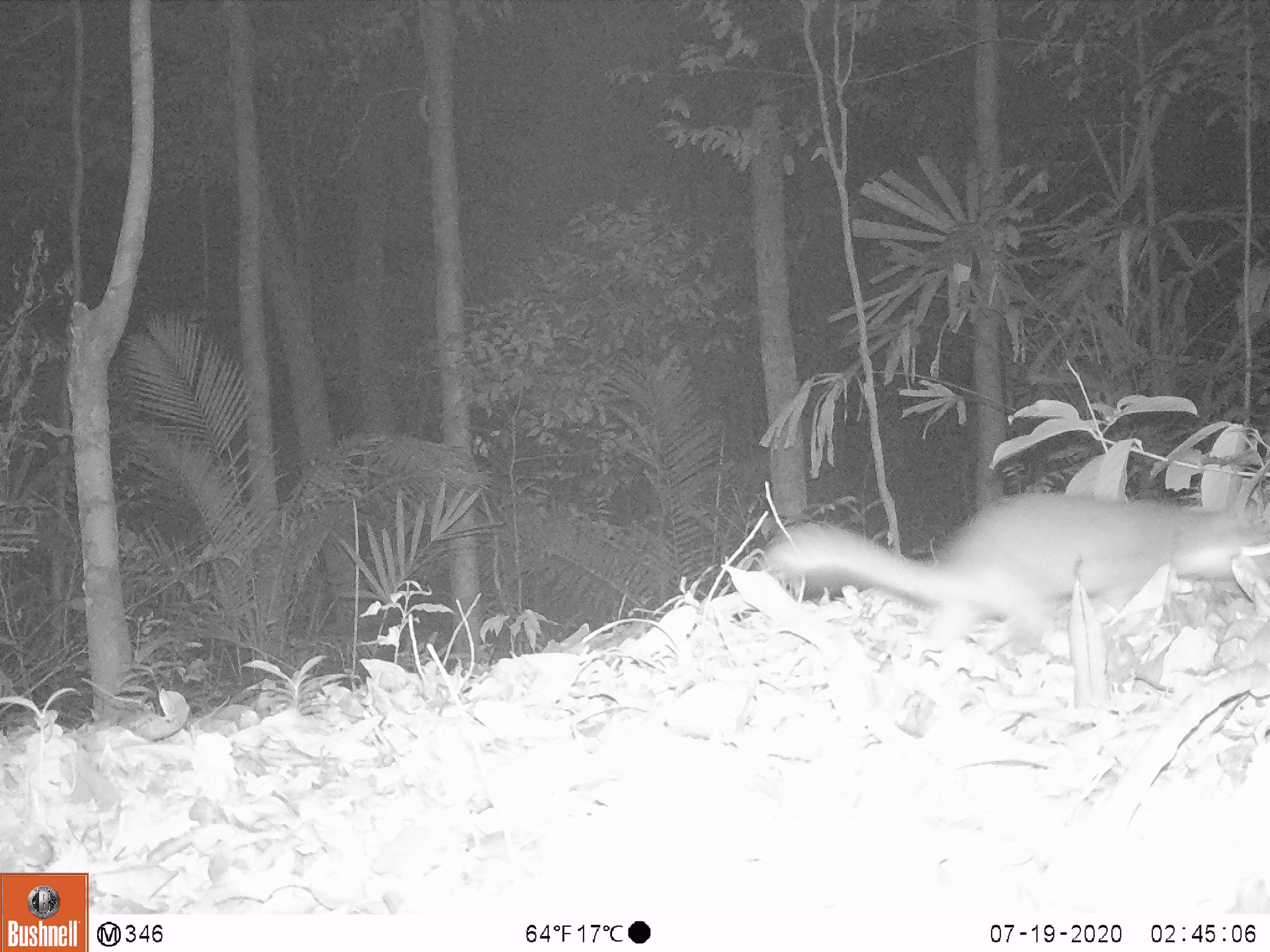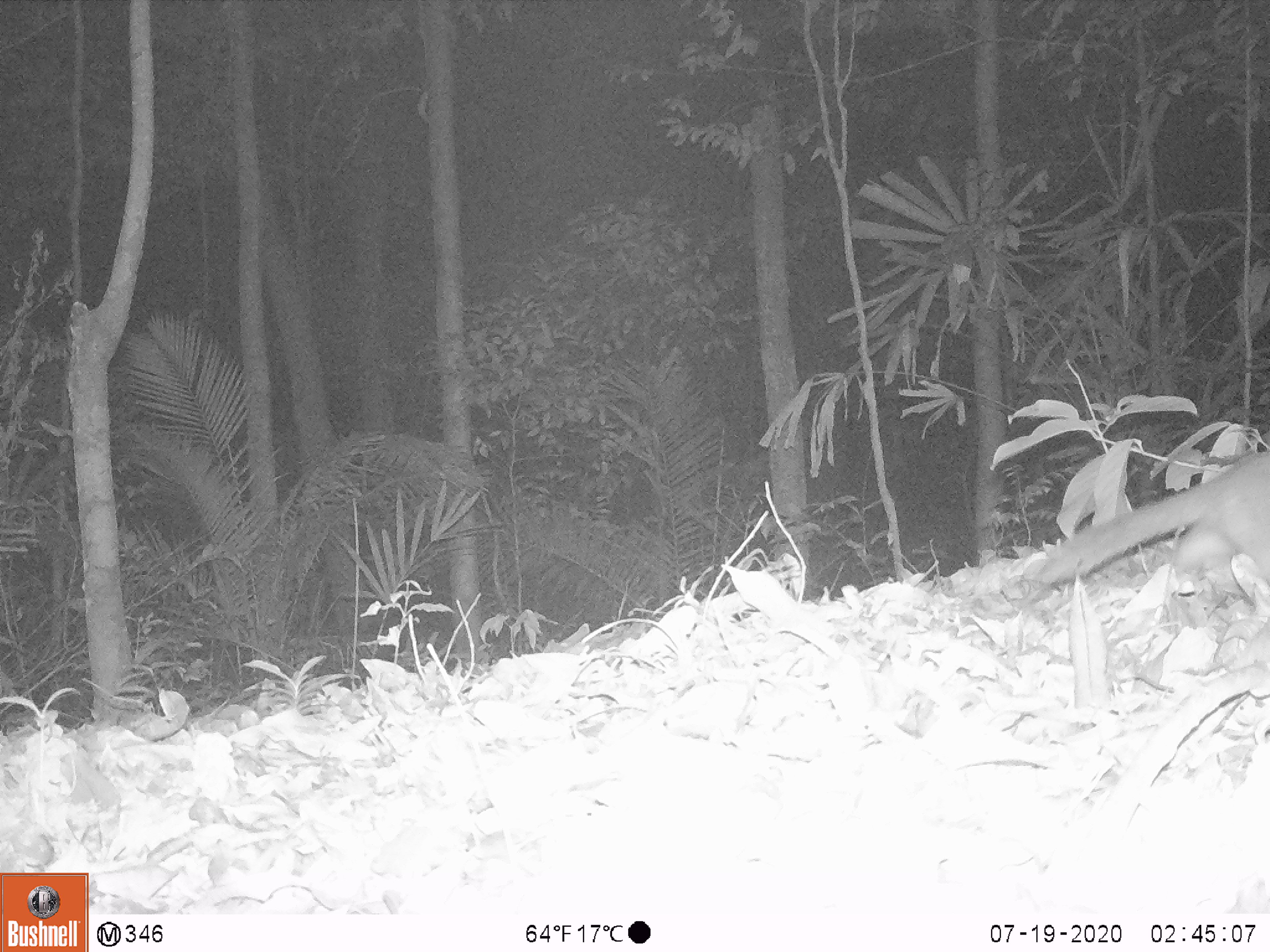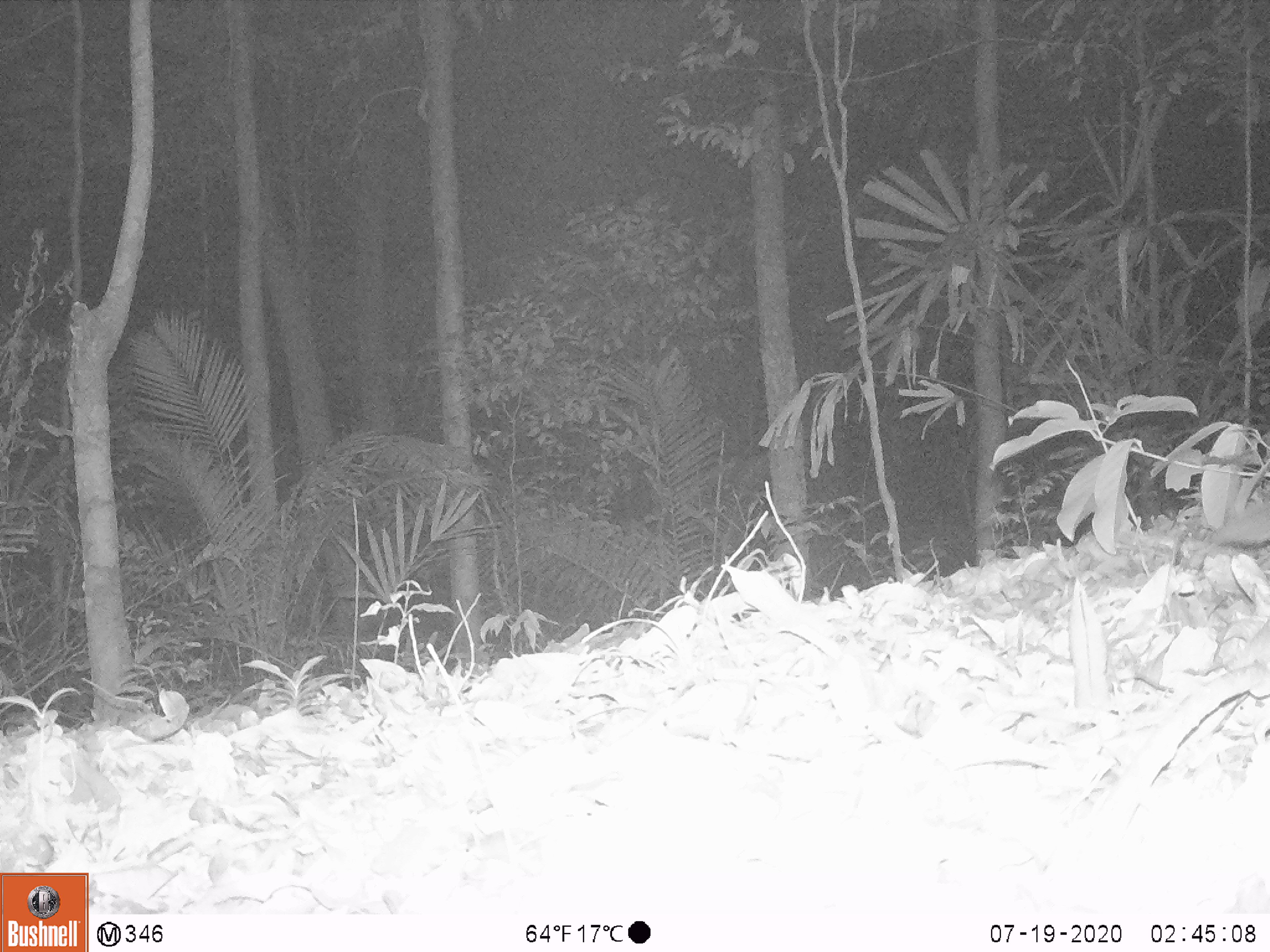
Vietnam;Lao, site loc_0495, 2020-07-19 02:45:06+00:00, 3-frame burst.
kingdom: Animalia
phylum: Chordata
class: Mammalia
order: Carnivora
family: Mustelidae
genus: Melogale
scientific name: Melogale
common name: ferret badger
Ferret badger (Melogale). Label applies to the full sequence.